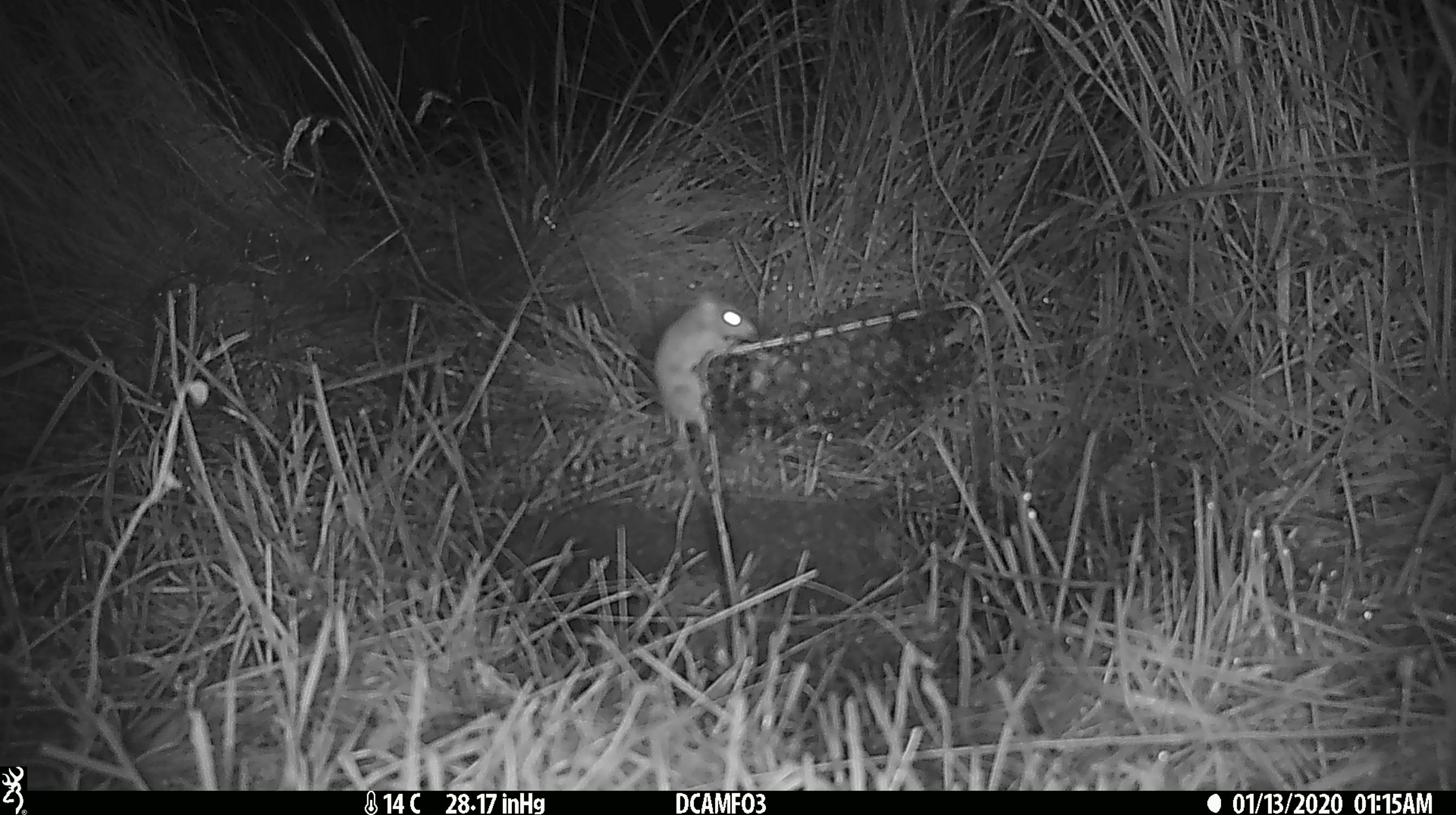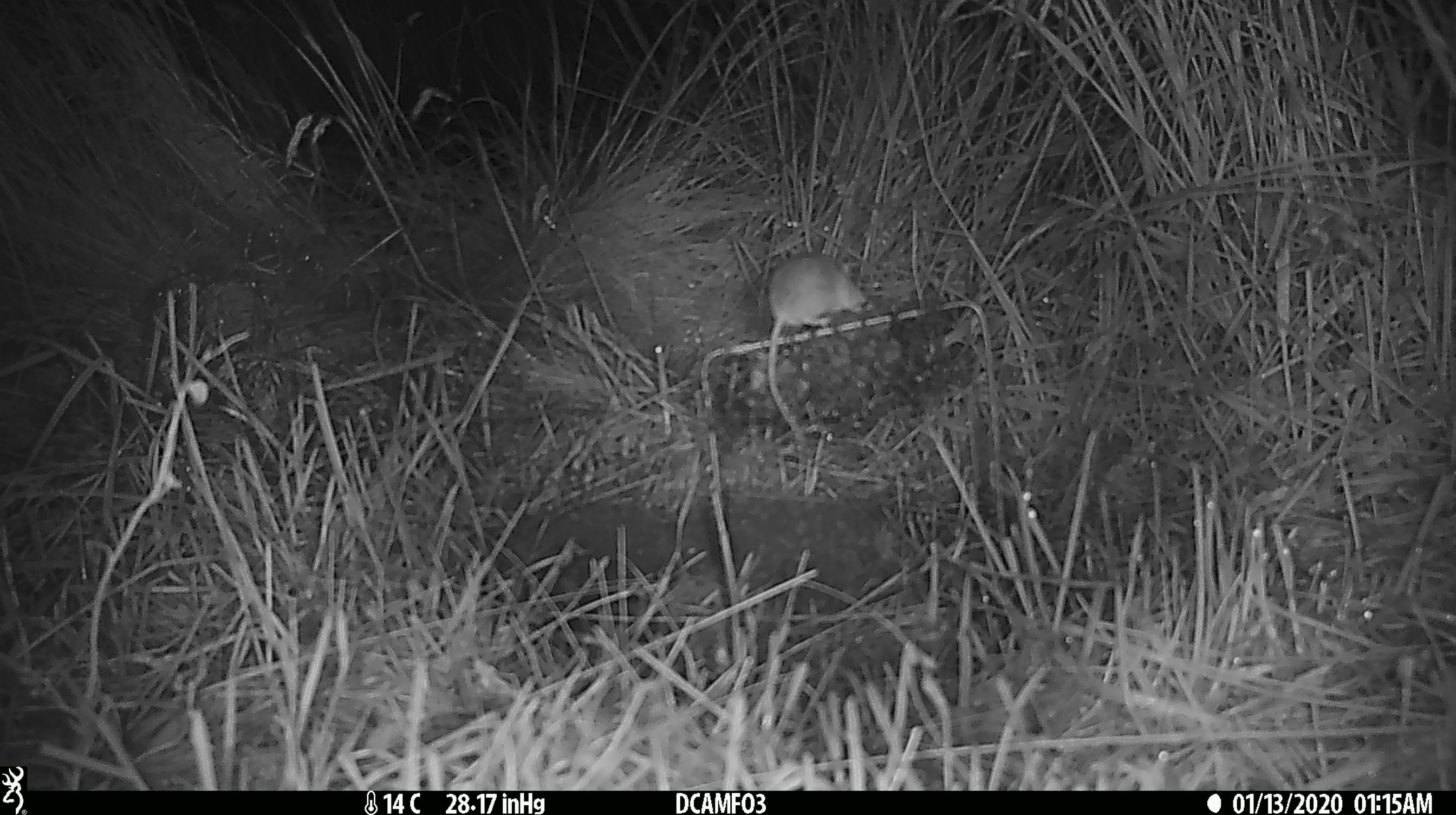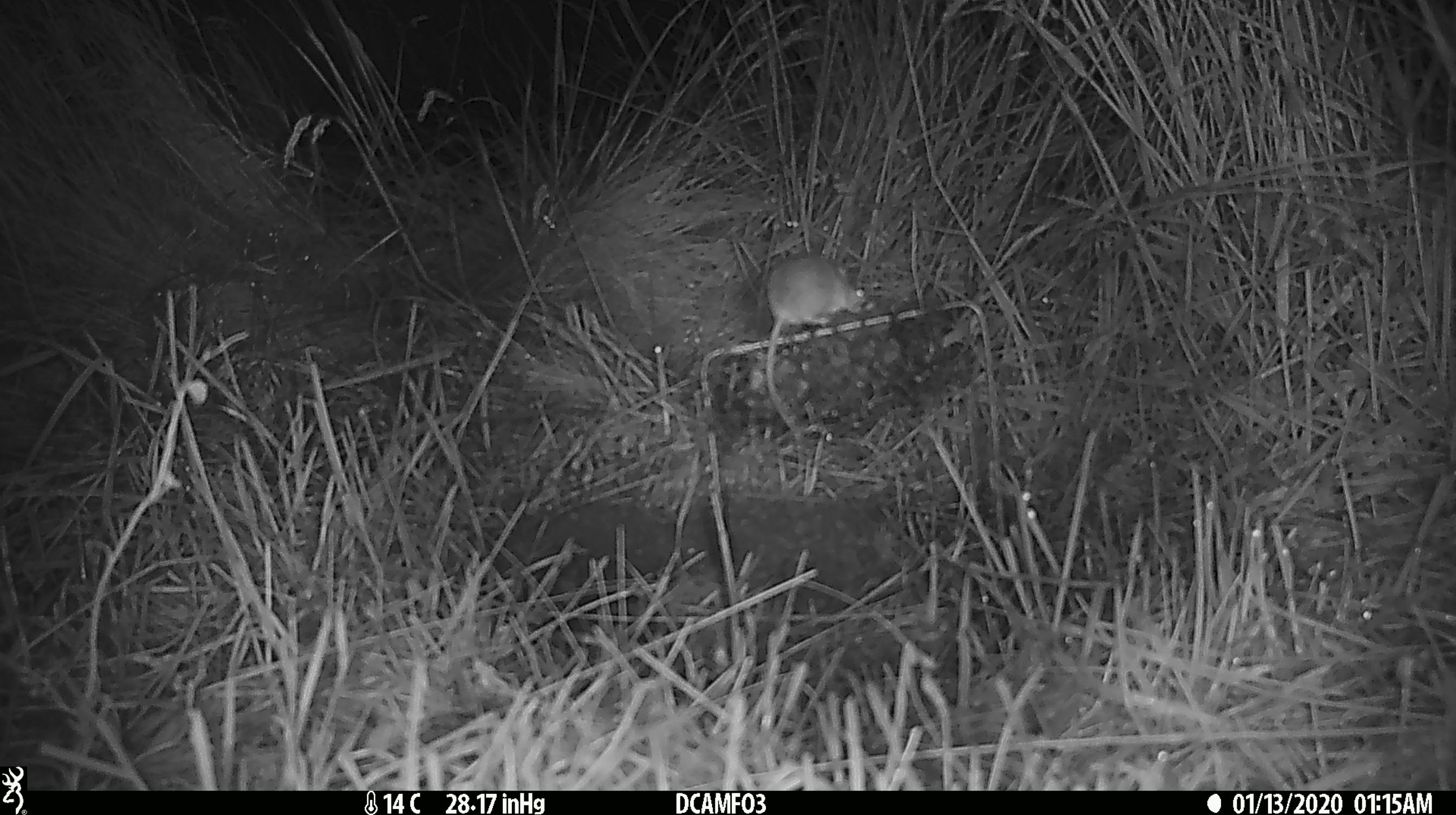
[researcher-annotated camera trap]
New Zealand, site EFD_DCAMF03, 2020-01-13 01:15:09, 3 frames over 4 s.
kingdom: Animalia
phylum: Chordata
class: Mammalia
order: Rodentia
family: Muridae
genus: Mus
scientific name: Mus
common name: mouse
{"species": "mouse (Mus)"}